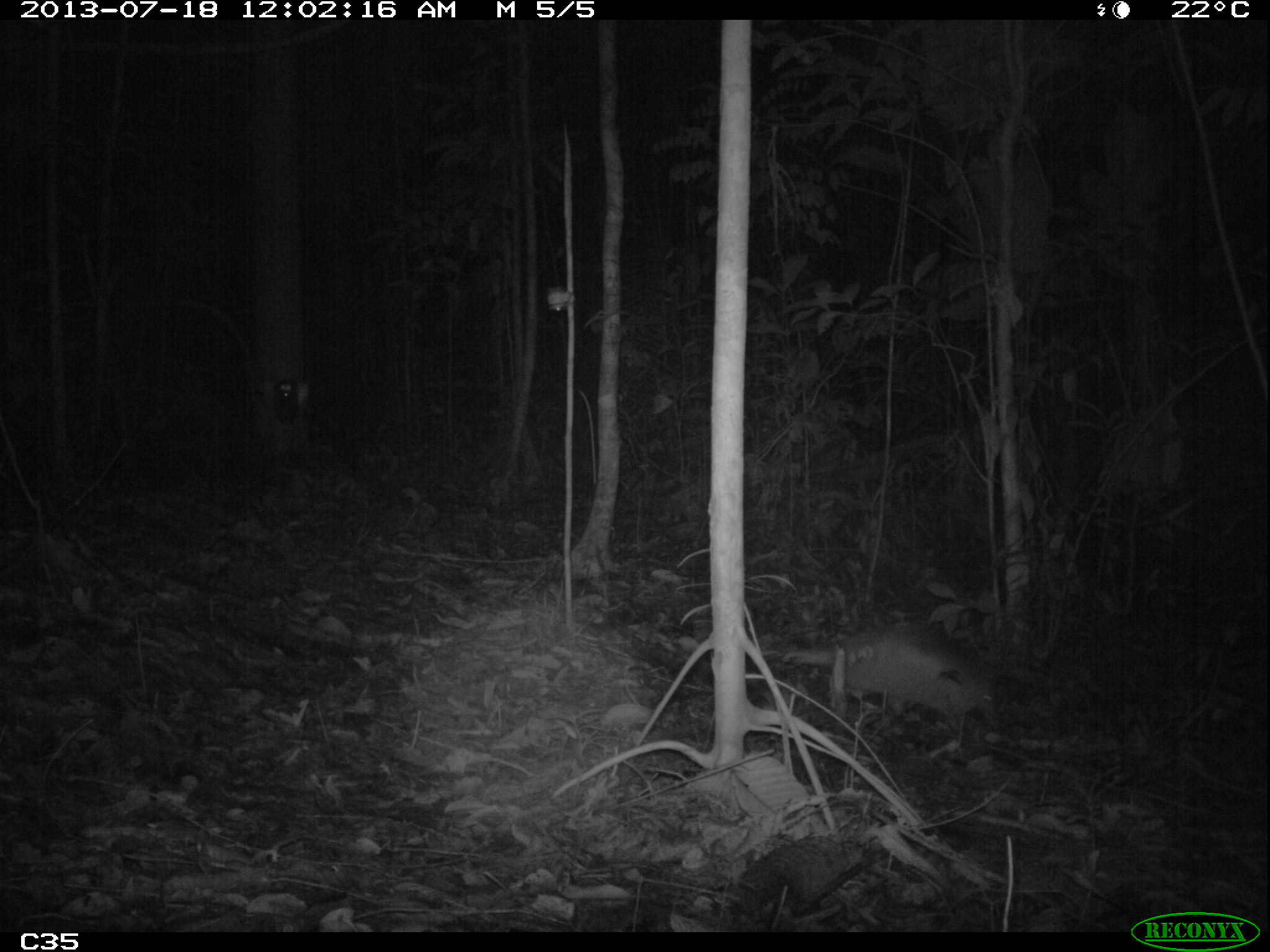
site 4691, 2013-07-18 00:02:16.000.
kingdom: Animalia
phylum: Chordata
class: Mammalia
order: Cingulata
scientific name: Cingulata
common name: armadillo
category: unknown armadillo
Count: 1.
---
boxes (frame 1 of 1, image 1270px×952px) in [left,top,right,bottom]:
unknown armadillo: [781,619,1004,731]